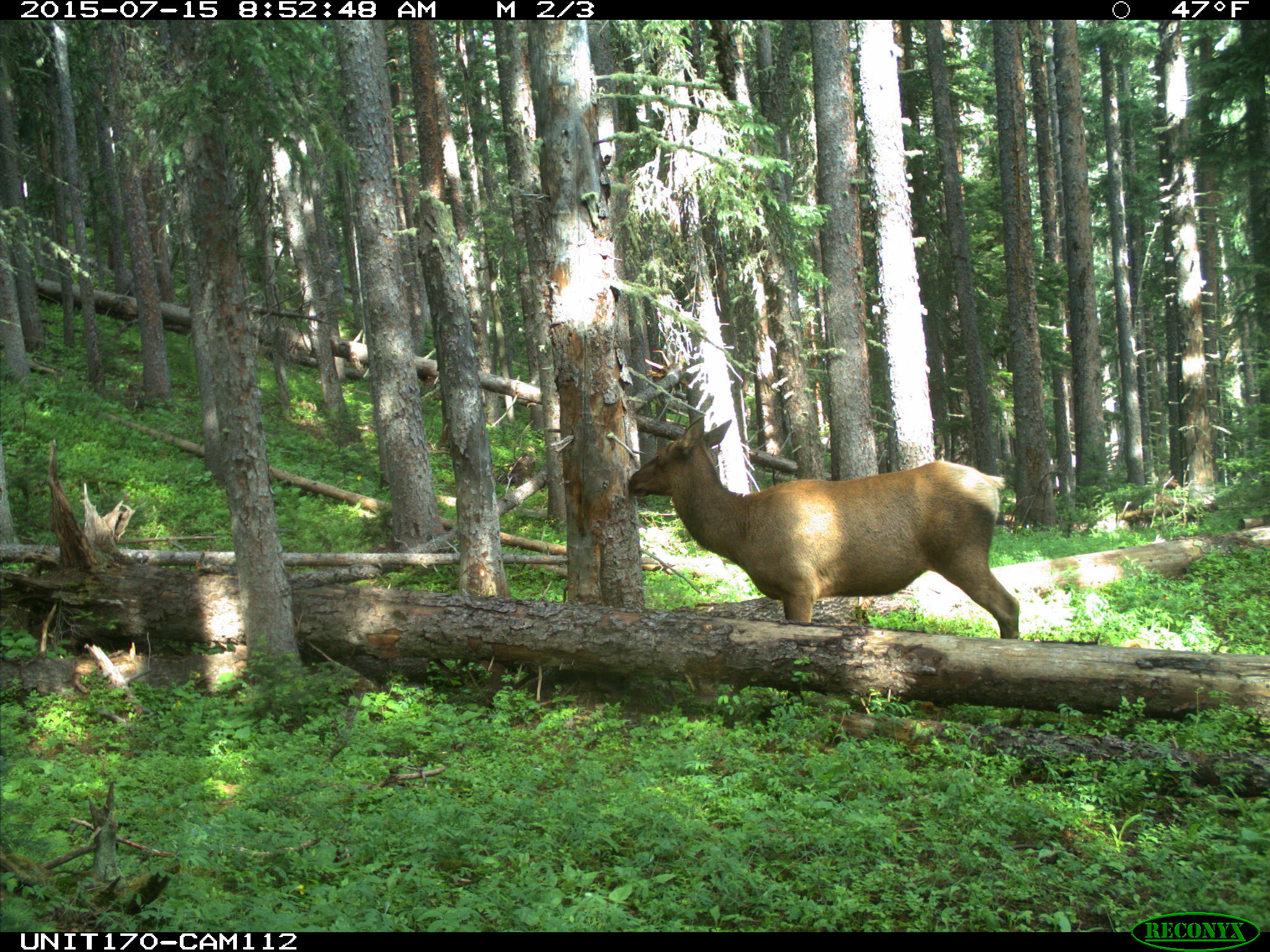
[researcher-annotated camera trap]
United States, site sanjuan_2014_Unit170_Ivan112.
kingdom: Animalia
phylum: Chordata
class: Mammalia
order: Artiodactyla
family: Cervidae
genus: Cervus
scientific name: Cervus elaphus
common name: red deer